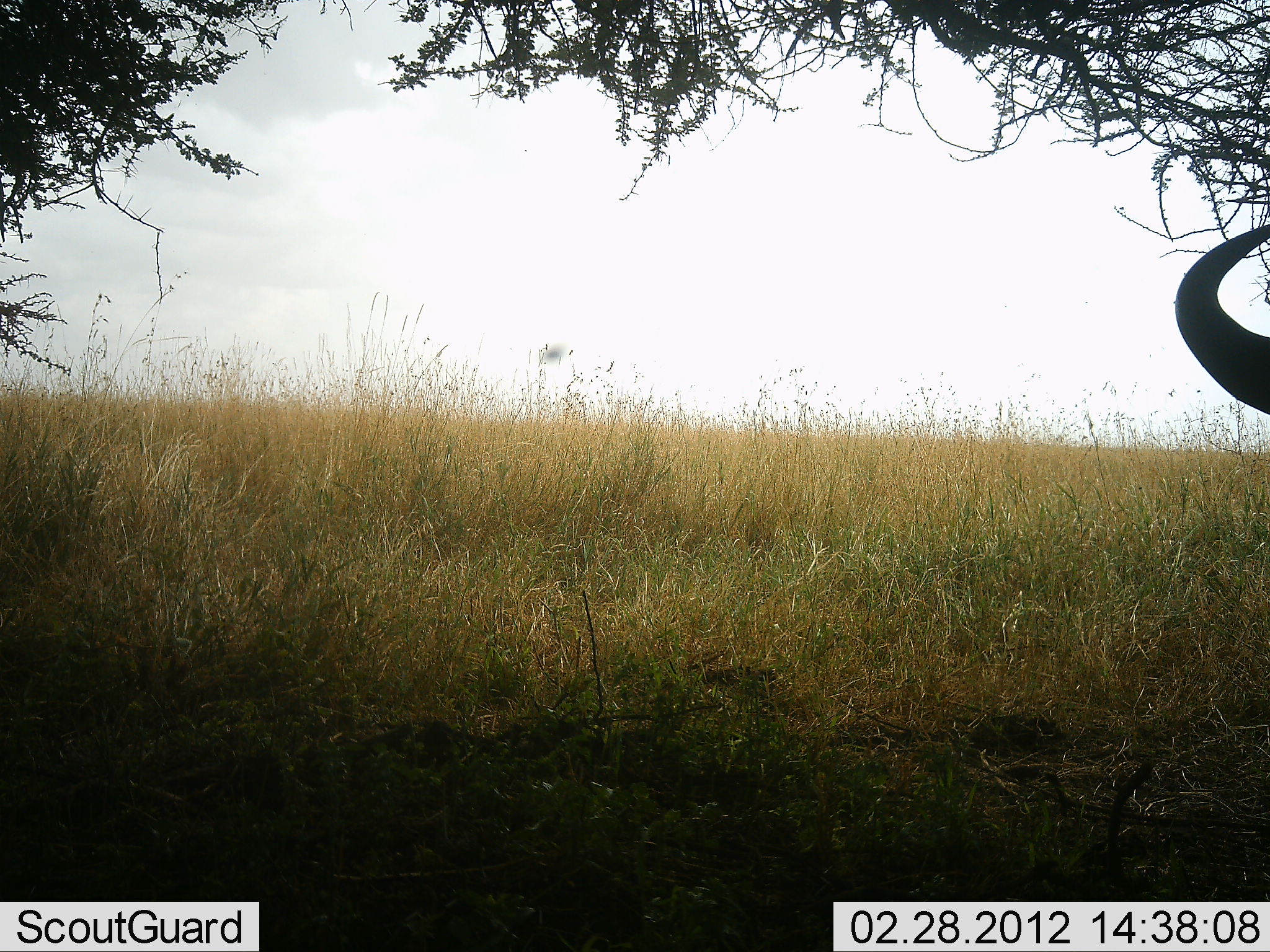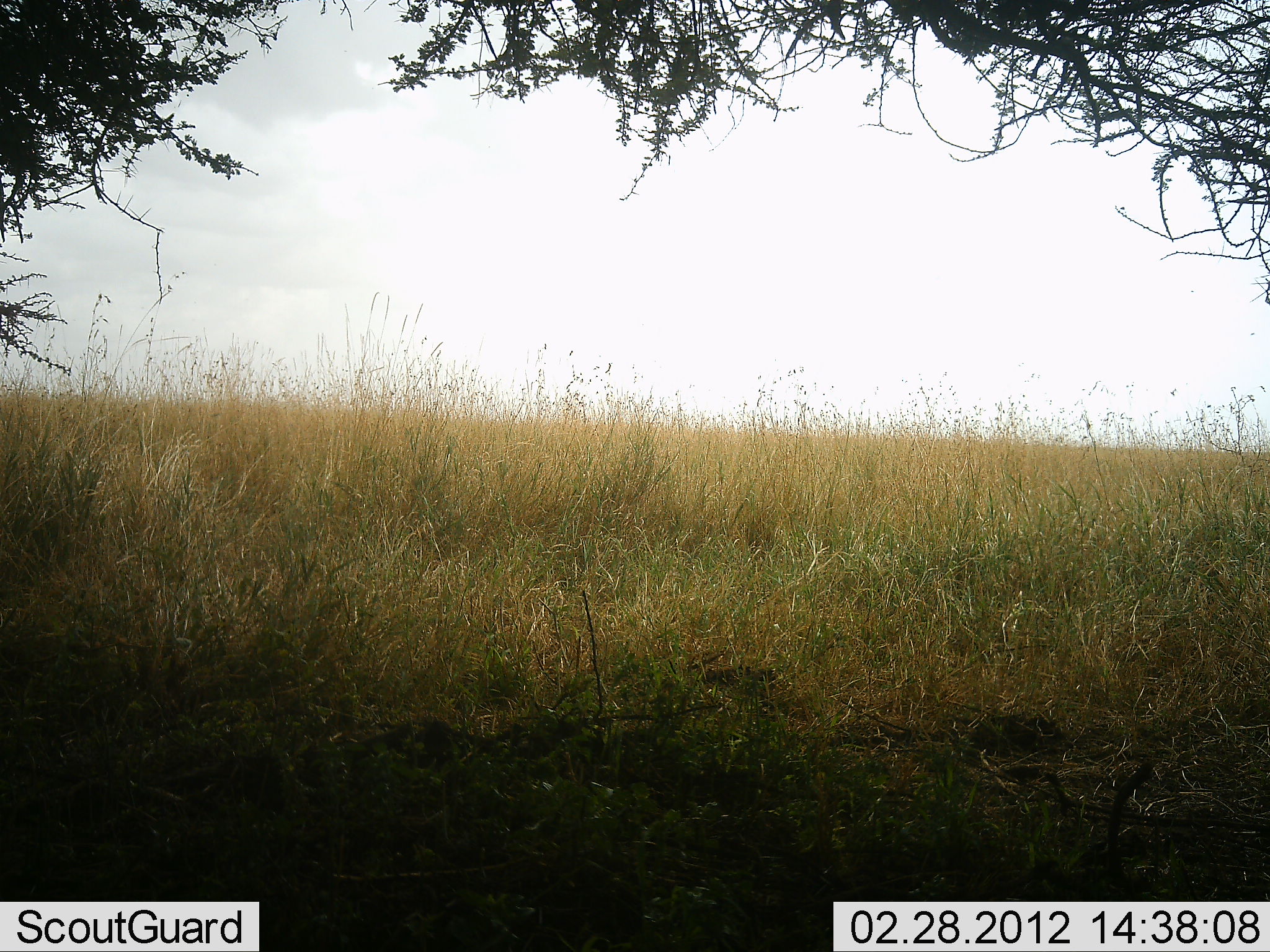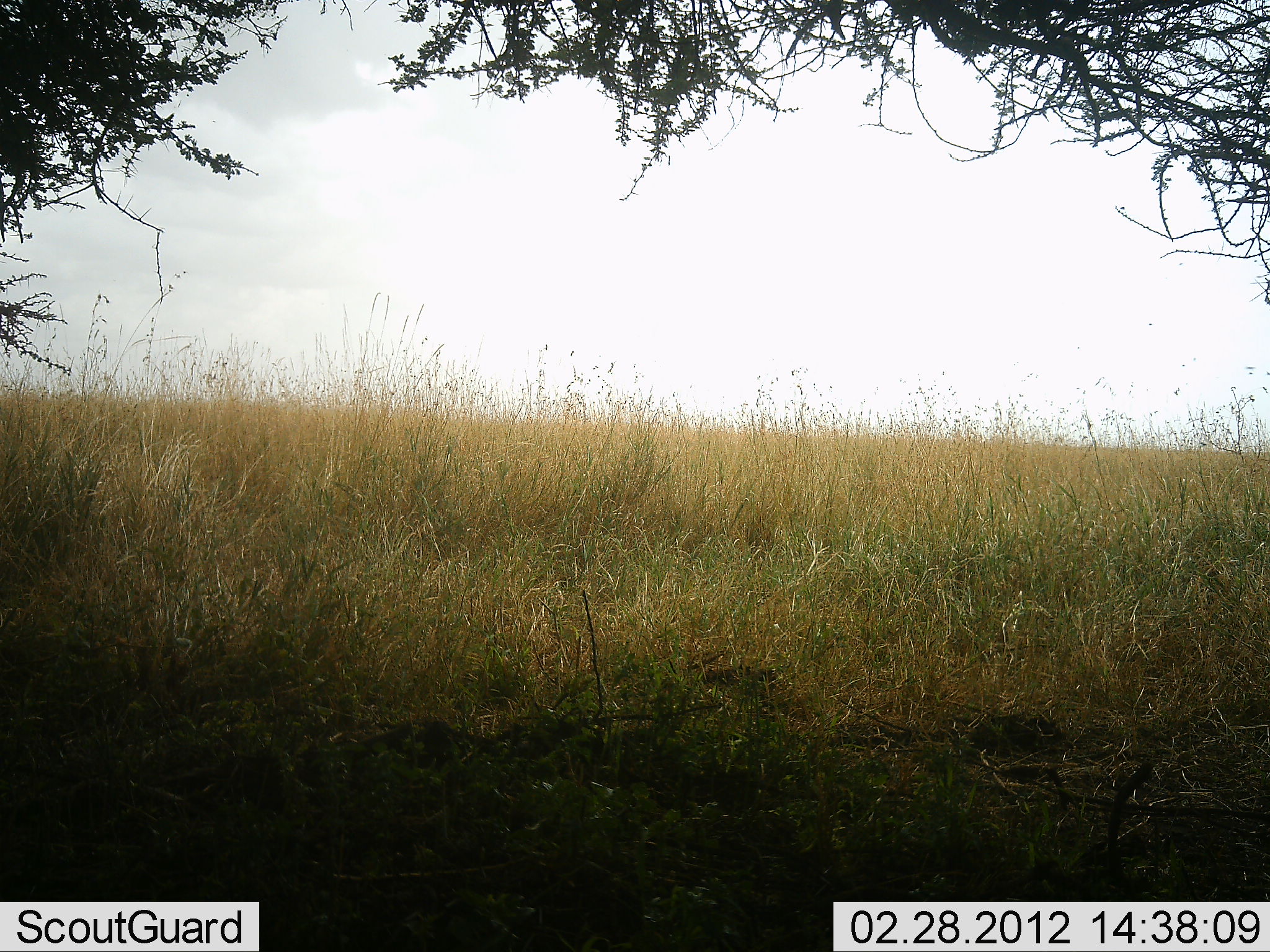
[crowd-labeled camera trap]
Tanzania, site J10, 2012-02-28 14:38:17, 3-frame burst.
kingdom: Animalia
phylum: Chordata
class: Mammalia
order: Artiodactyla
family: Bovidae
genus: Connochaetes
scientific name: Connochaetes taurinus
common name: blue wildebeest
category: wildebeest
Wildebeest (blue wildebeest) (Connochaetes taurinus), count 1. Behavior (volunteer vote fractions): standing 22%, resting 22%, moving 56%, interacting 0%. Young present (vote fraction): 0%. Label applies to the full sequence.